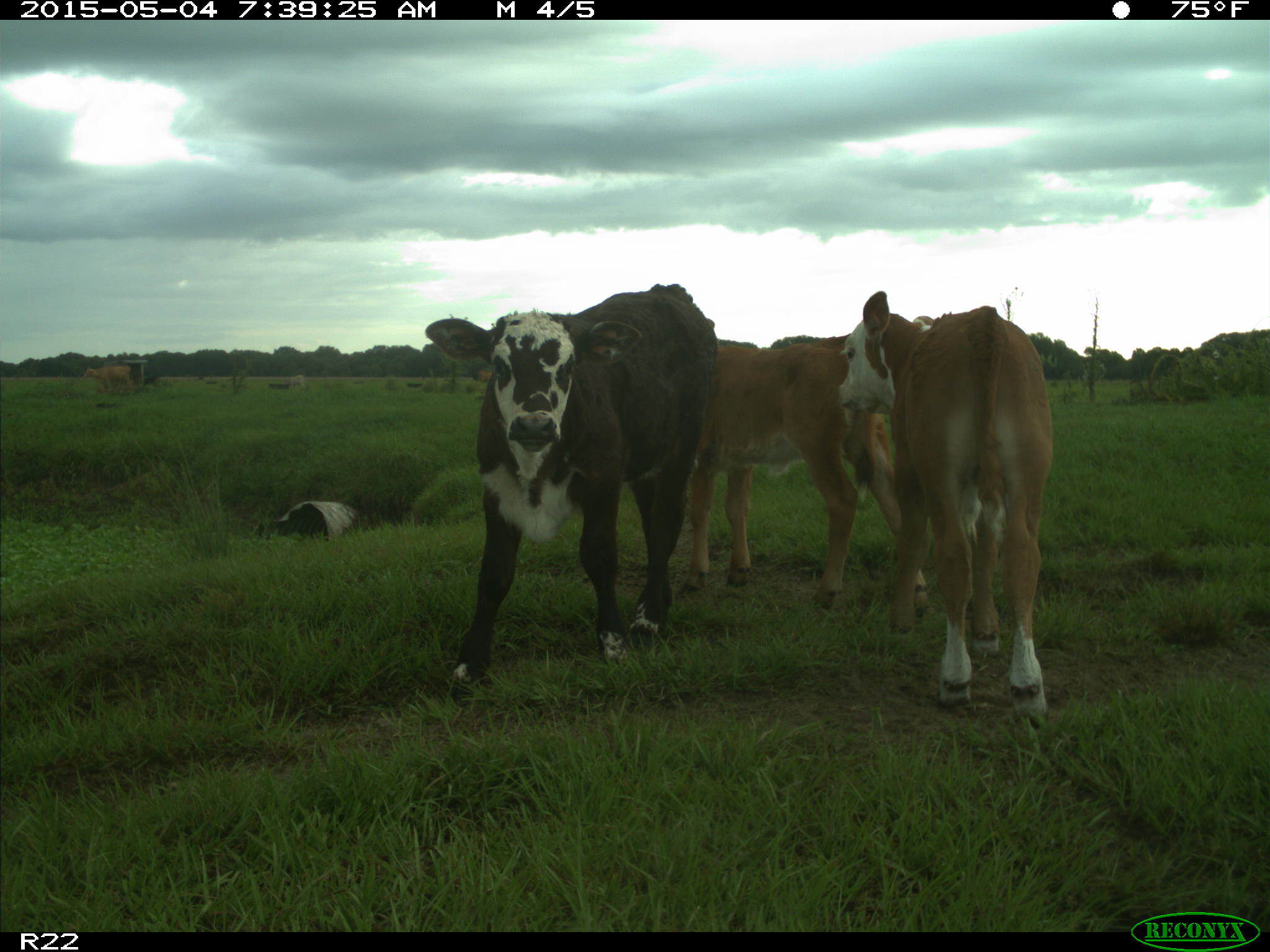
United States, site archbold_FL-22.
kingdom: Animalia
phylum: Chordata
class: Mammalia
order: Artiodactyla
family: Bovidae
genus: Bos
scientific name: Bos taurus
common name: domestic cow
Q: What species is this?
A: Bos taurus (domestic cow).